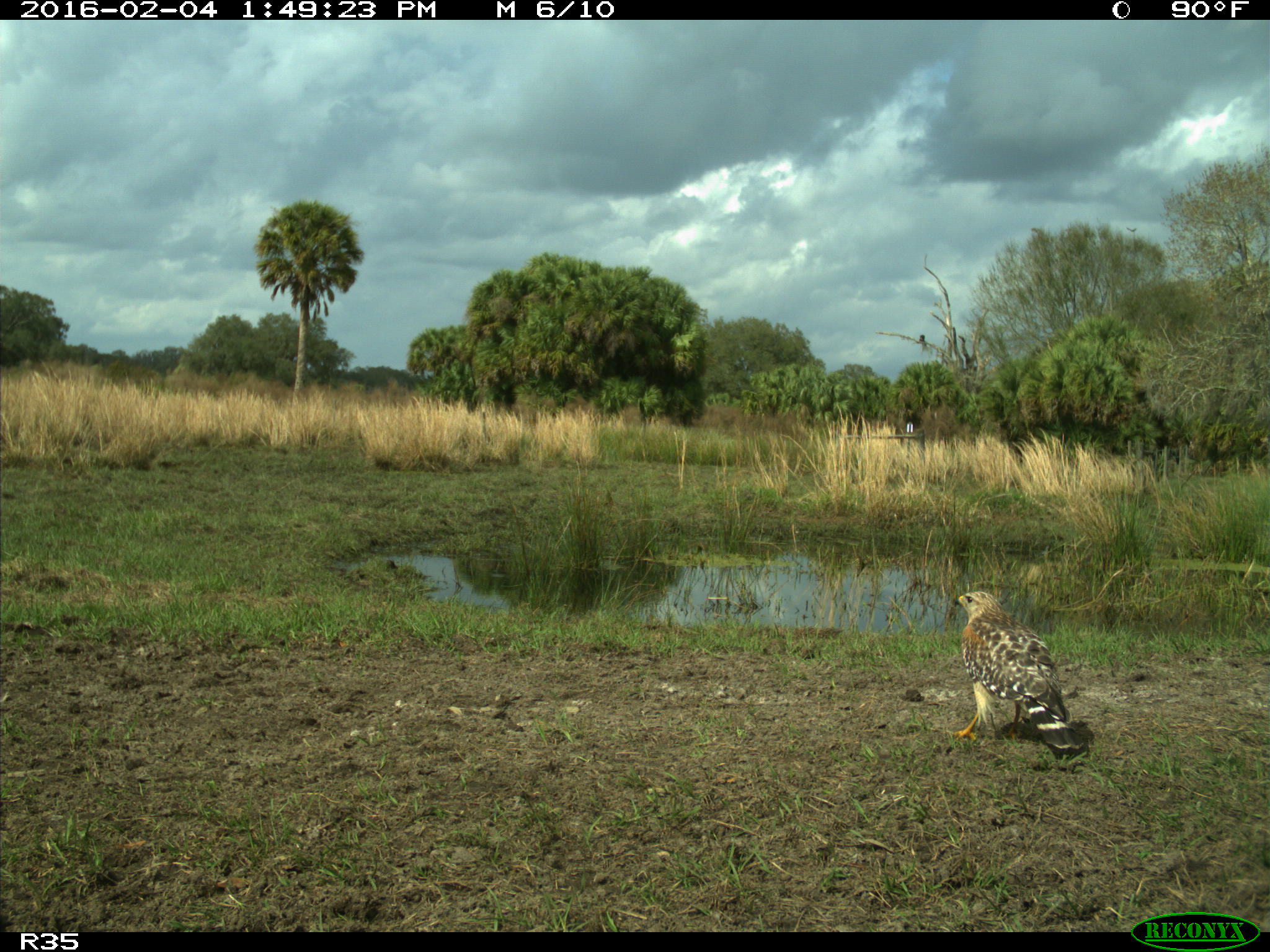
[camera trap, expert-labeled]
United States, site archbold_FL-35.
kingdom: Animalia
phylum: Chordata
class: Aves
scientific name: Aves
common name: birds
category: unidentified bird